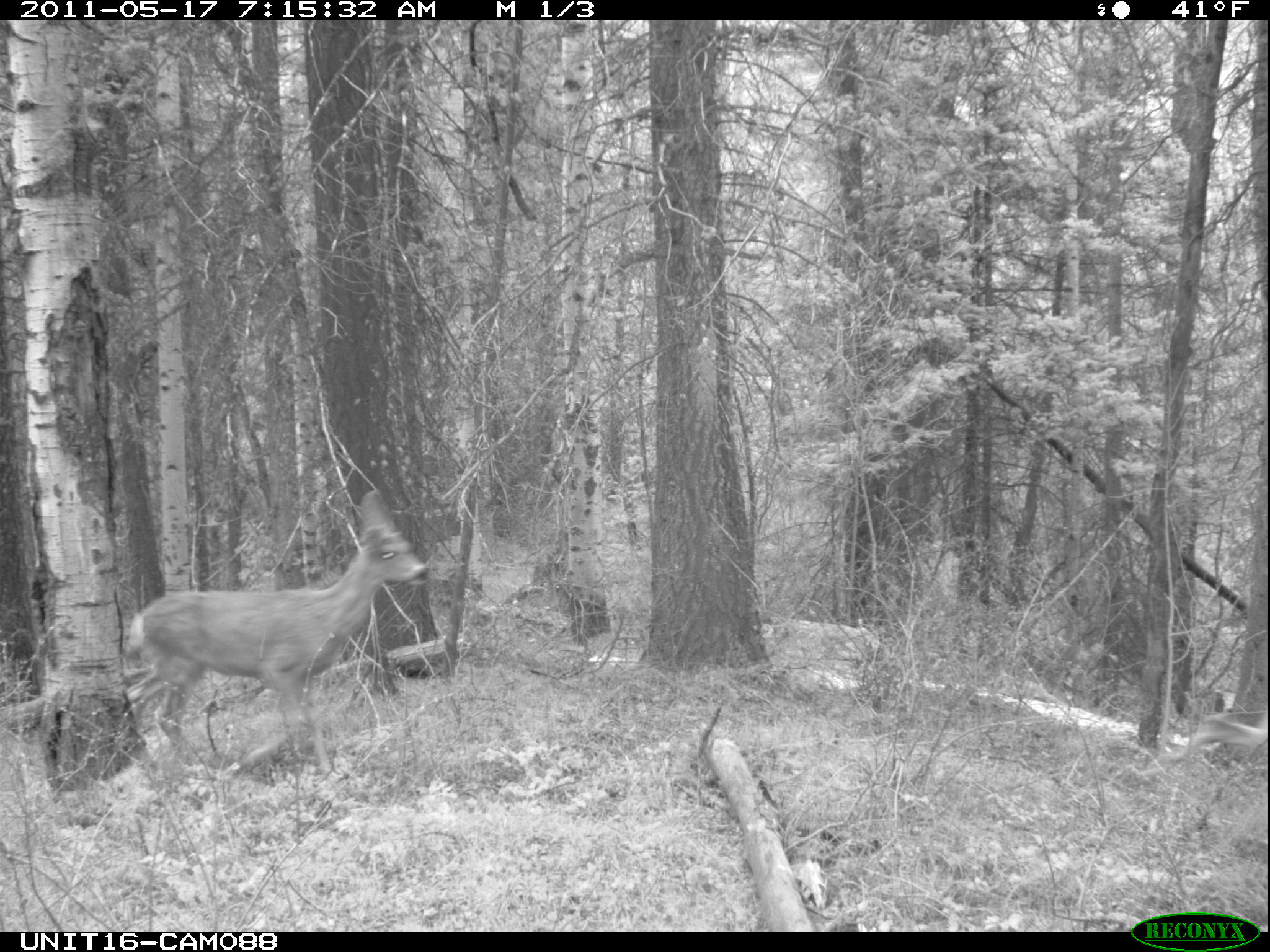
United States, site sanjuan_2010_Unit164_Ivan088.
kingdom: Animalia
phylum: Chordata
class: Mammalia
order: Artiodactyla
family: Cervidae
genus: Odocoileus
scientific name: Odocoileus hemionus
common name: mule deer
Odocoileus hemionus (mule deer).